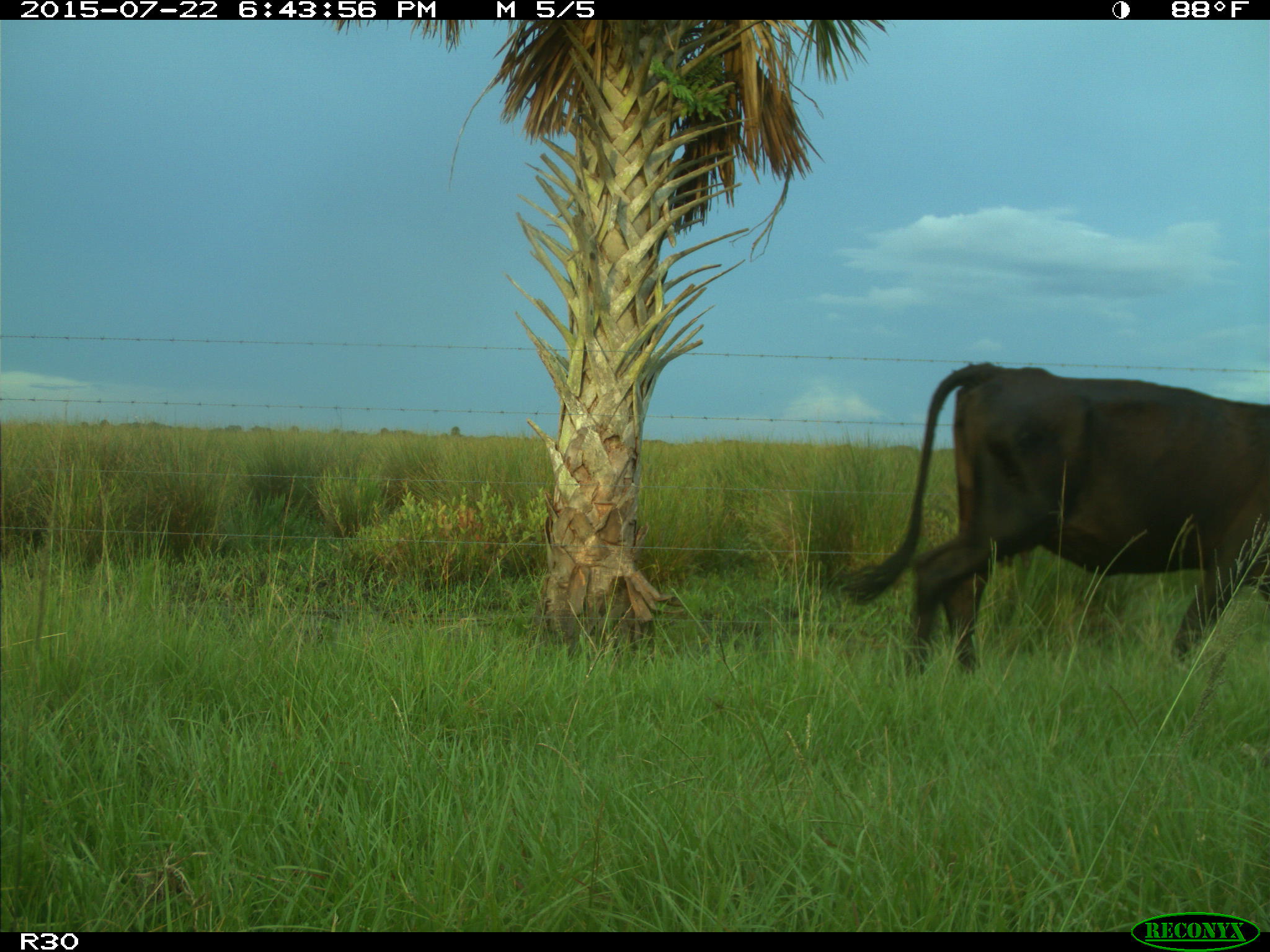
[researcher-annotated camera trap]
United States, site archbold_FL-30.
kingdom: Animalia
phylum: Chordata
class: Mammalia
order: Artiodactyla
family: Bovidae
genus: Bos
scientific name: Bos taurus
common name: domestic cow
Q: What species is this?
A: Bos taurus (domestic cow).